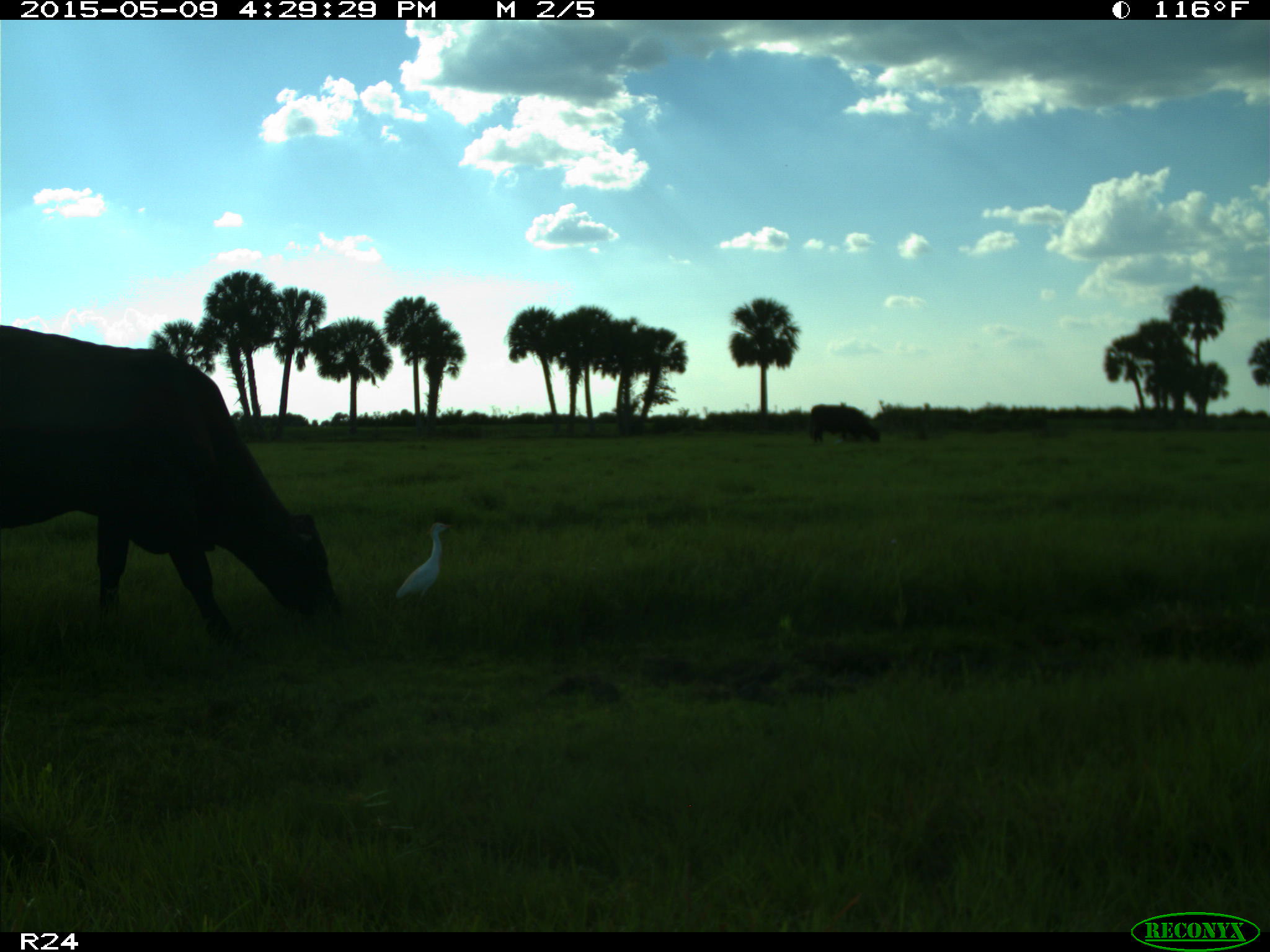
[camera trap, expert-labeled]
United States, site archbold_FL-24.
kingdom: Animalia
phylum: Chordata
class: Mammalia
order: Artiodactyla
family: Bovidae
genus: Bos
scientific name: Bos taurus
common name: domestic cow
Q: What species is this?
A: Bos taurus (domestic cow).